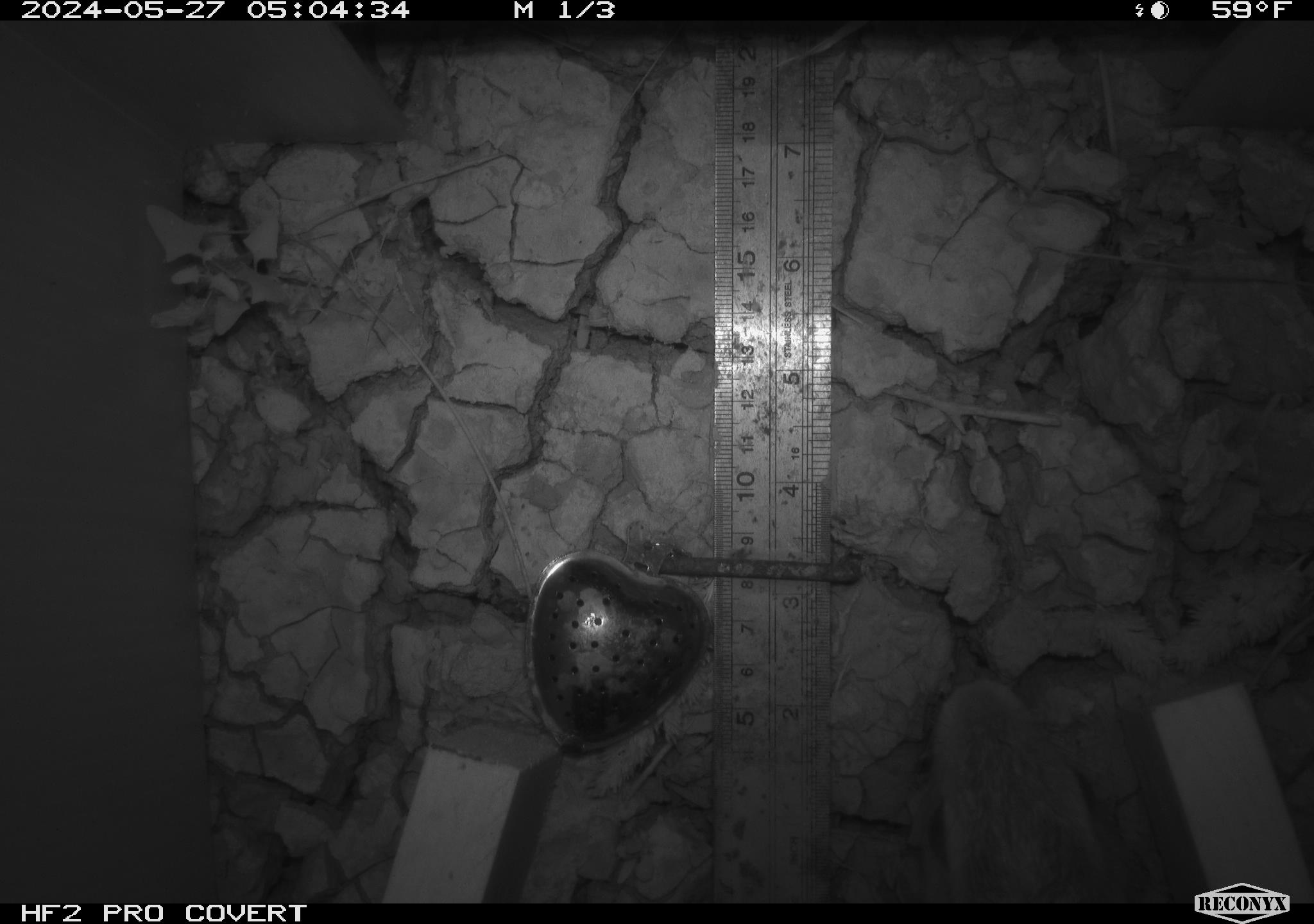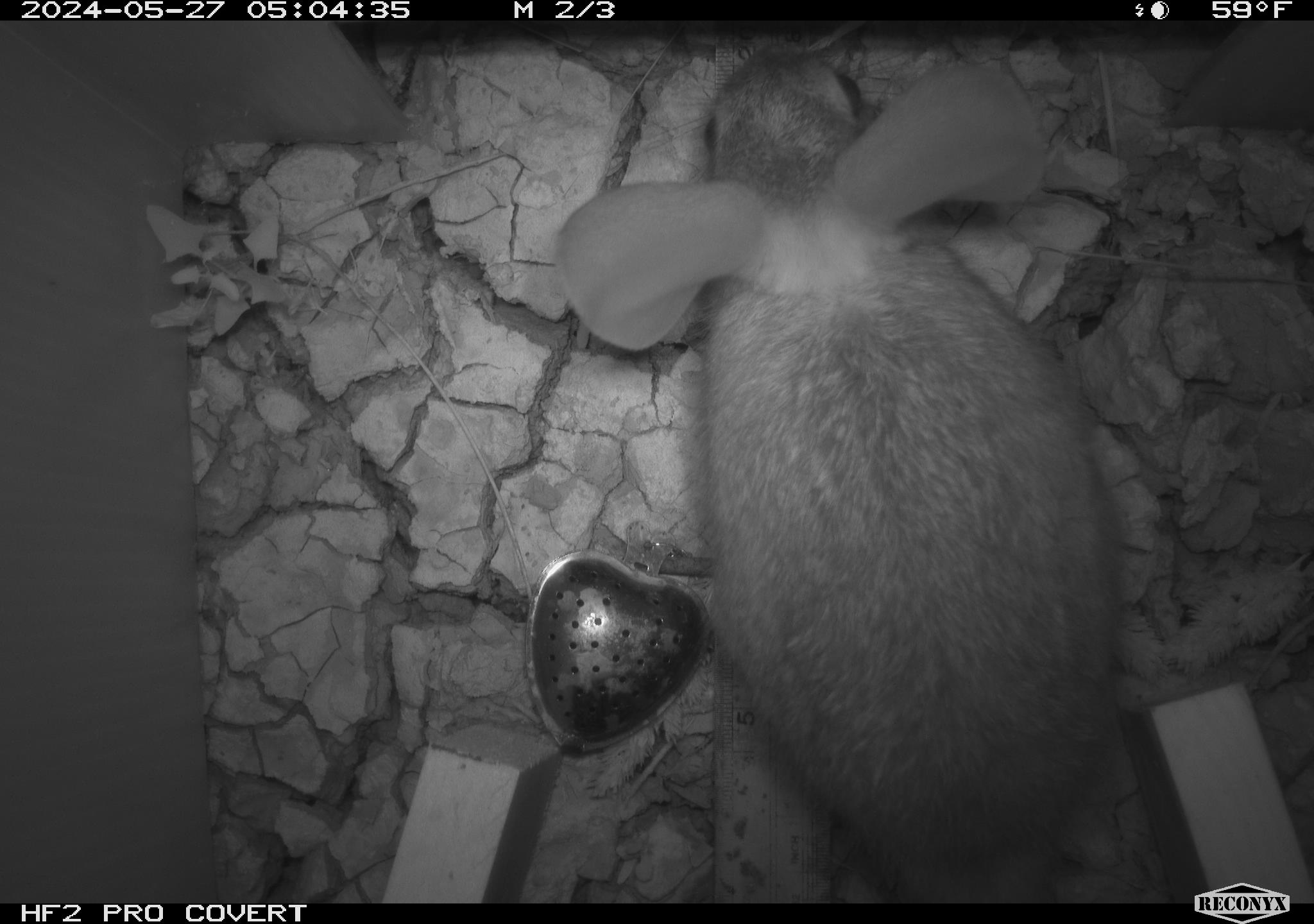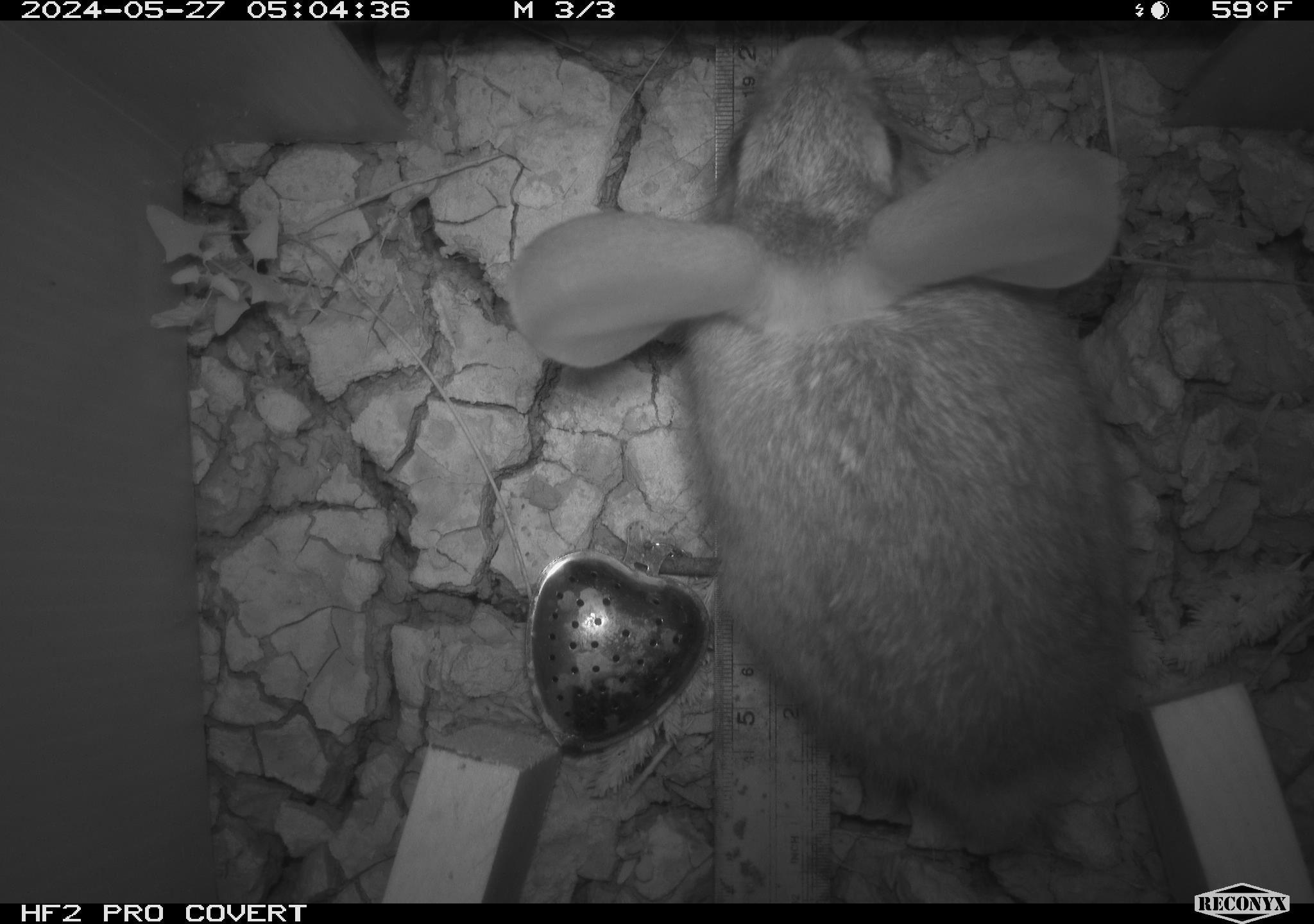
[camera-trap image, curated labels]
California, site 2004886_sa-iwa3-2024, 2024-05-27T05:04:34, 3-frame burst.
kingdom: Animalia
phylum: Chordata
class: Mammalia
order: Lagomorpha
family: Leporidae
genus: Sylvilagus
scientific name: Sylvilagus audubonii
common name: desert cottontail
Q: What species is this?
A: Desert cottontail (Sylvilagus audubonii).